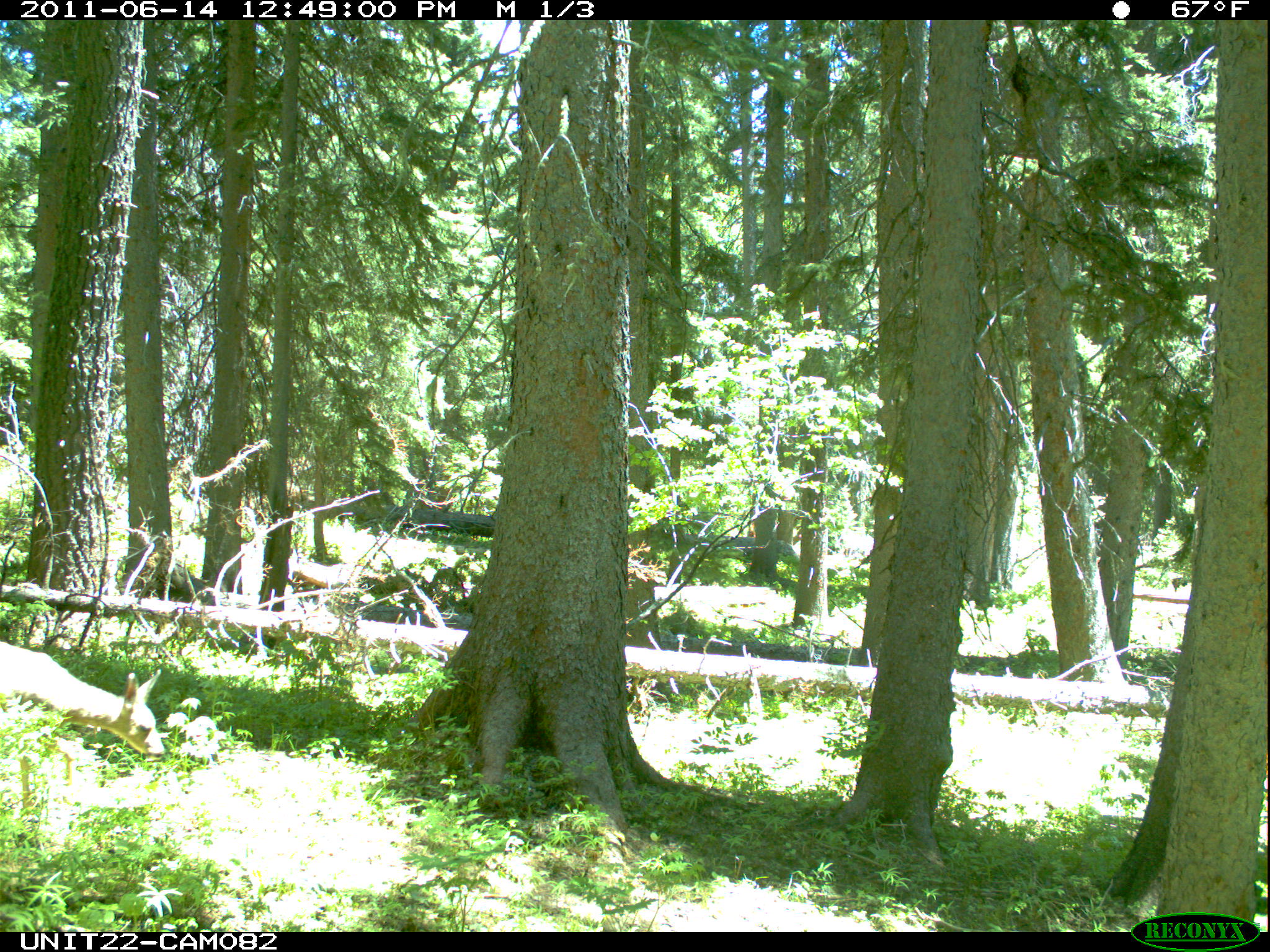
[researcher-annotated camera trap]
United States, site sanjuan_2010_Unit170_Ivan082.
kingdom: Animalia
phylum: Chordata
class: Mammalia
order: Artiodactyla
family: Cervidae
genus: Odocoileus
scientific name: Odocoileus hemionus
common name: mule deer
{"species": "Odocoileus hemionus (mule deer)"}